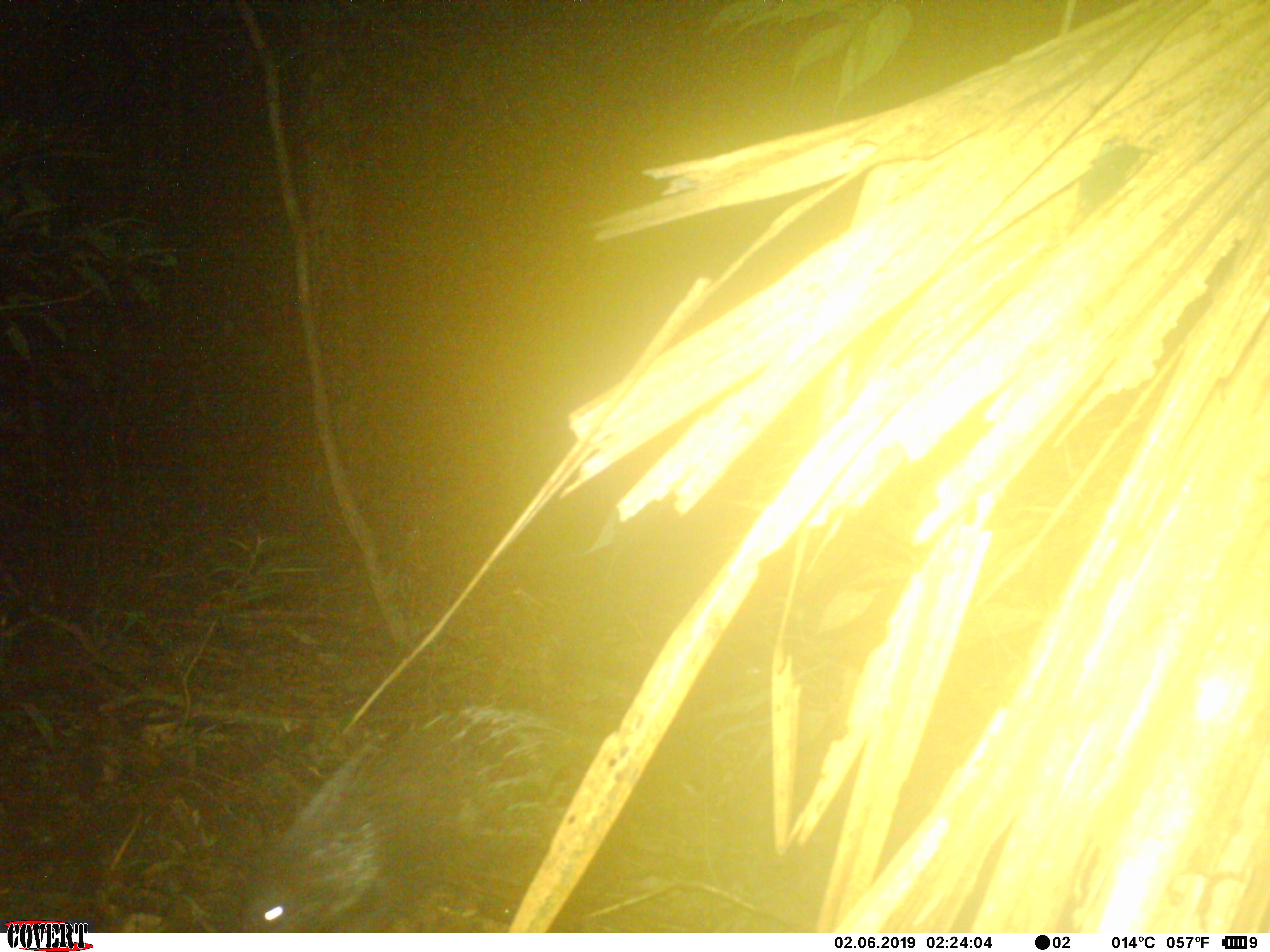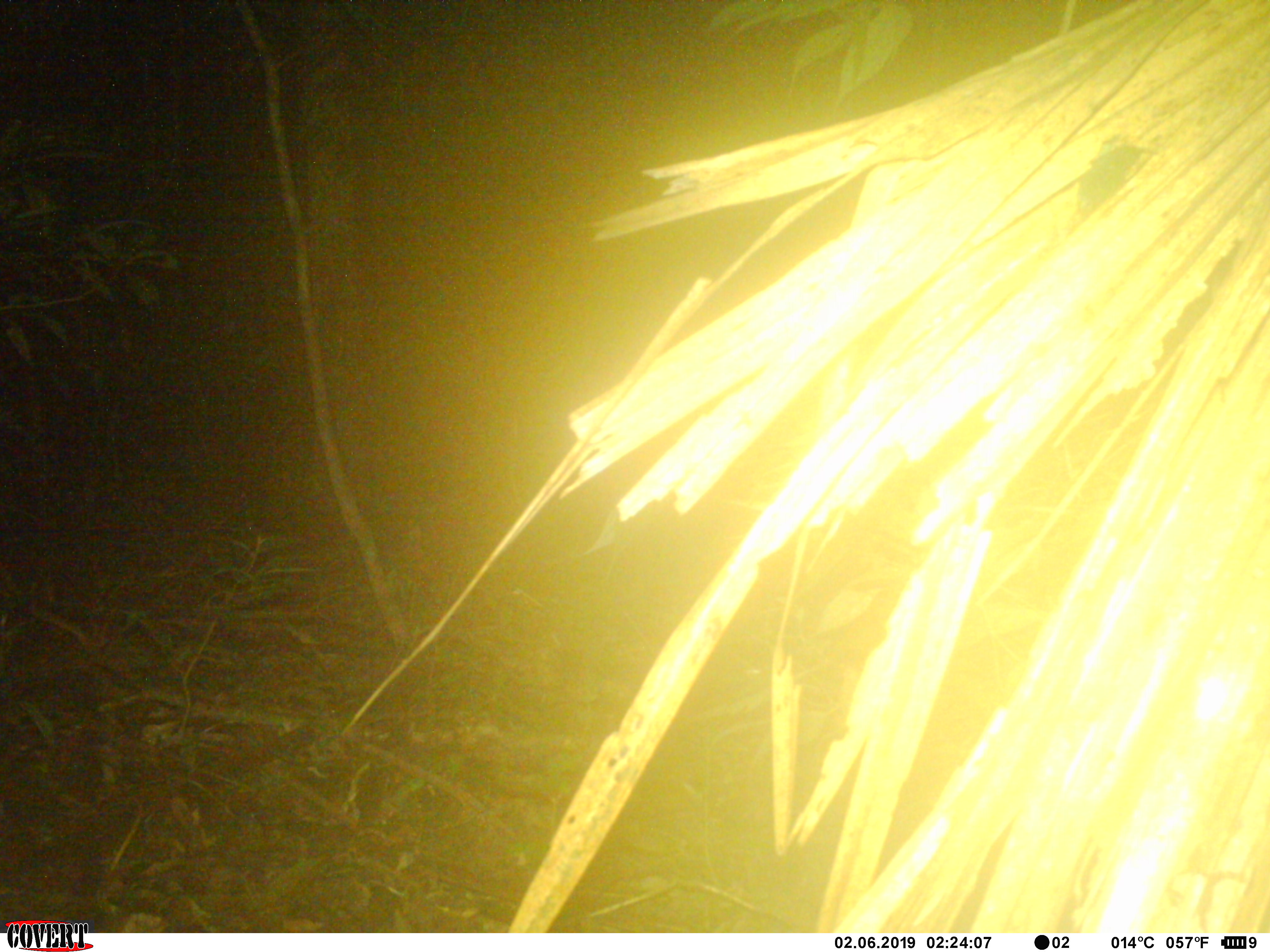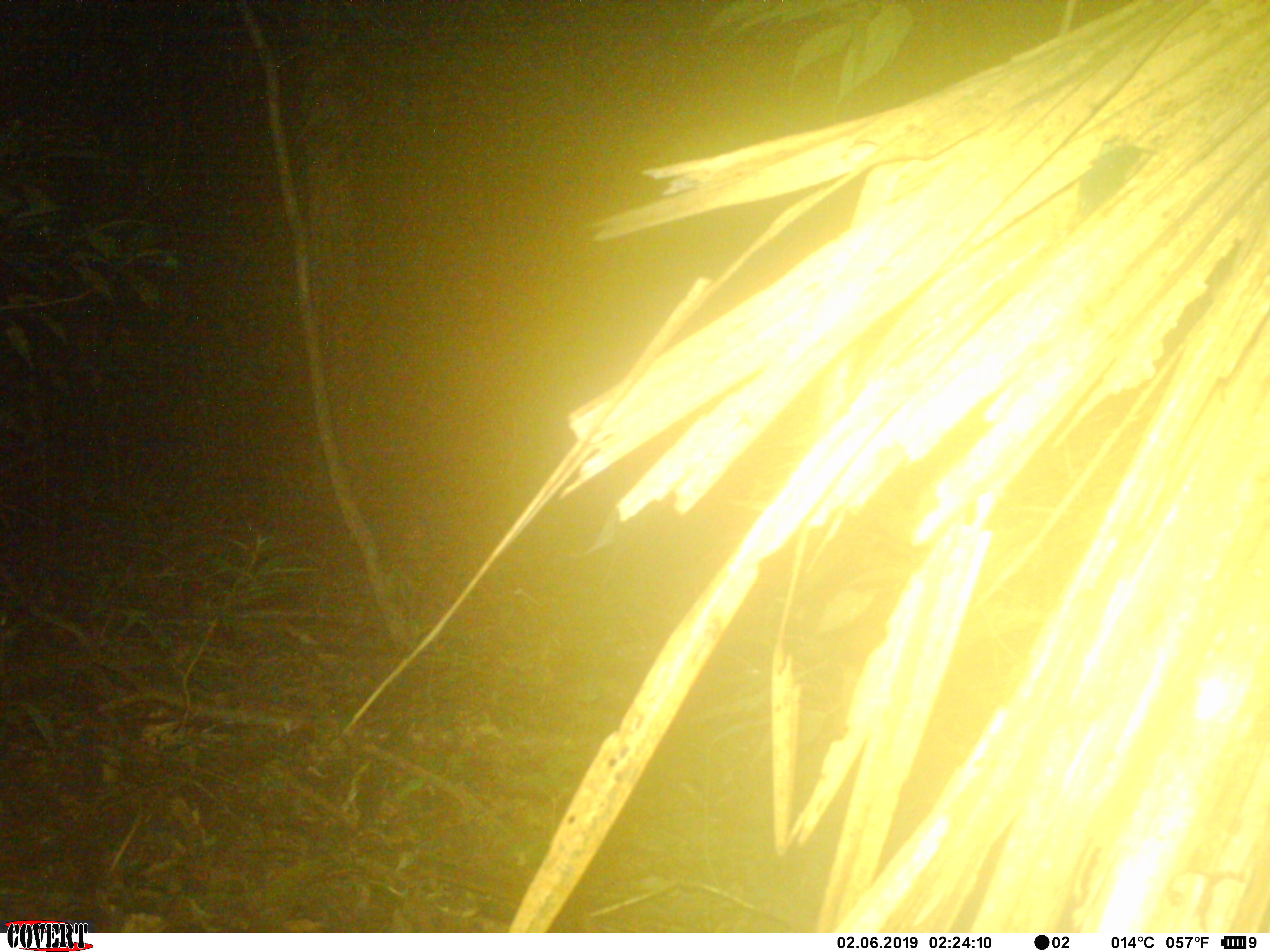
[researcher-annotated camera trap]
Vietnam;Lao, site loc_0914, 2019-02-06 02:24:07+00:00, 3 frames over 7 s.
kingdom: Animalia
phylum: Chordata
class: Mammalia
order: Rodentia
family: Hystricidae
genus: Hystrix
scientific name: Hystrix brachyura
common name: malayan porcupine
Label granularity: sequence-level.